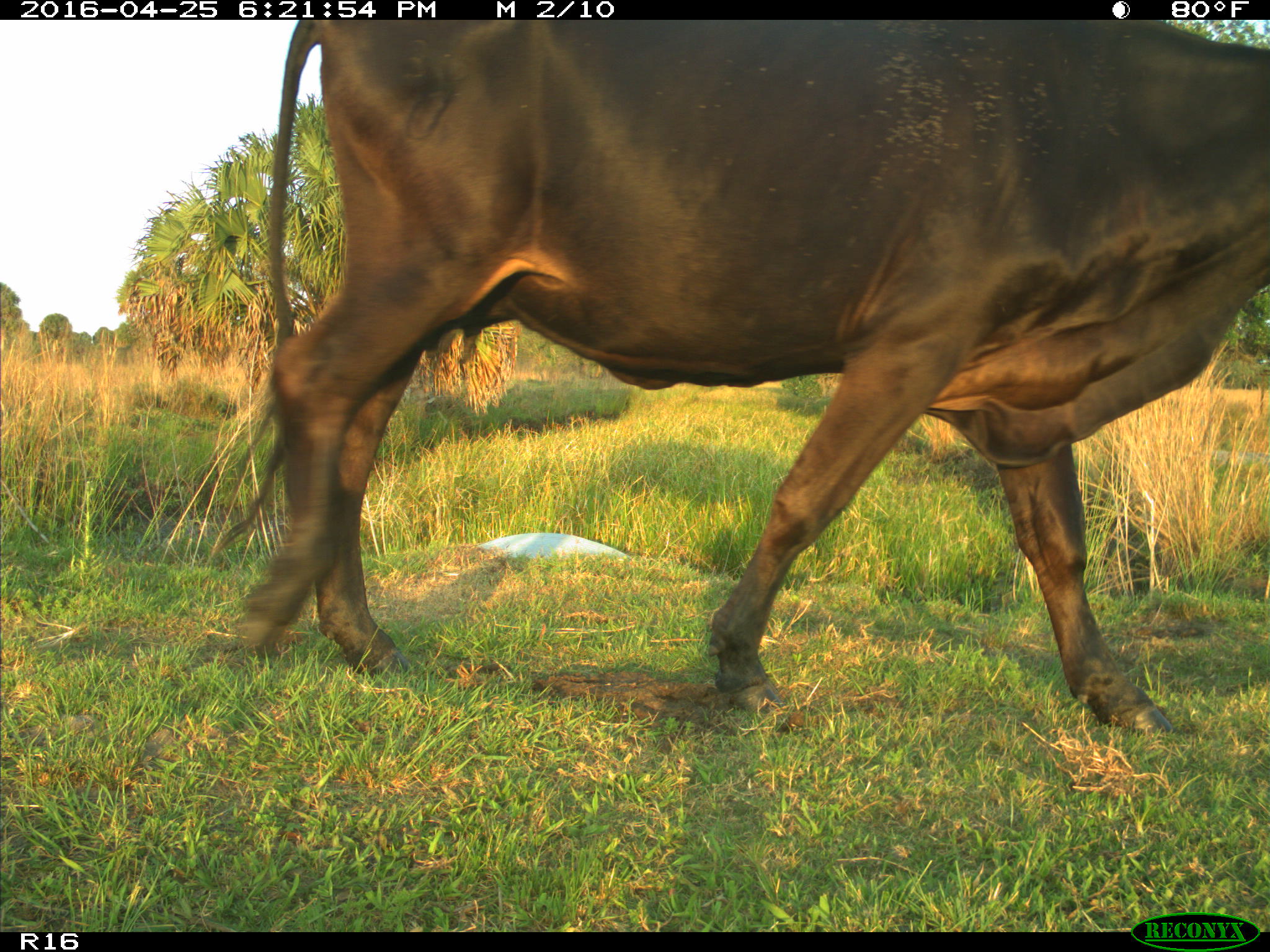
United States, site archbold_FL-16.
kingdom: Animalia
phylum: Chordata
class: Mammalia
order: Artiodactyla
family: Bovidae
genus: Bos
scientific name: Bos taurus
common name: domestic cow